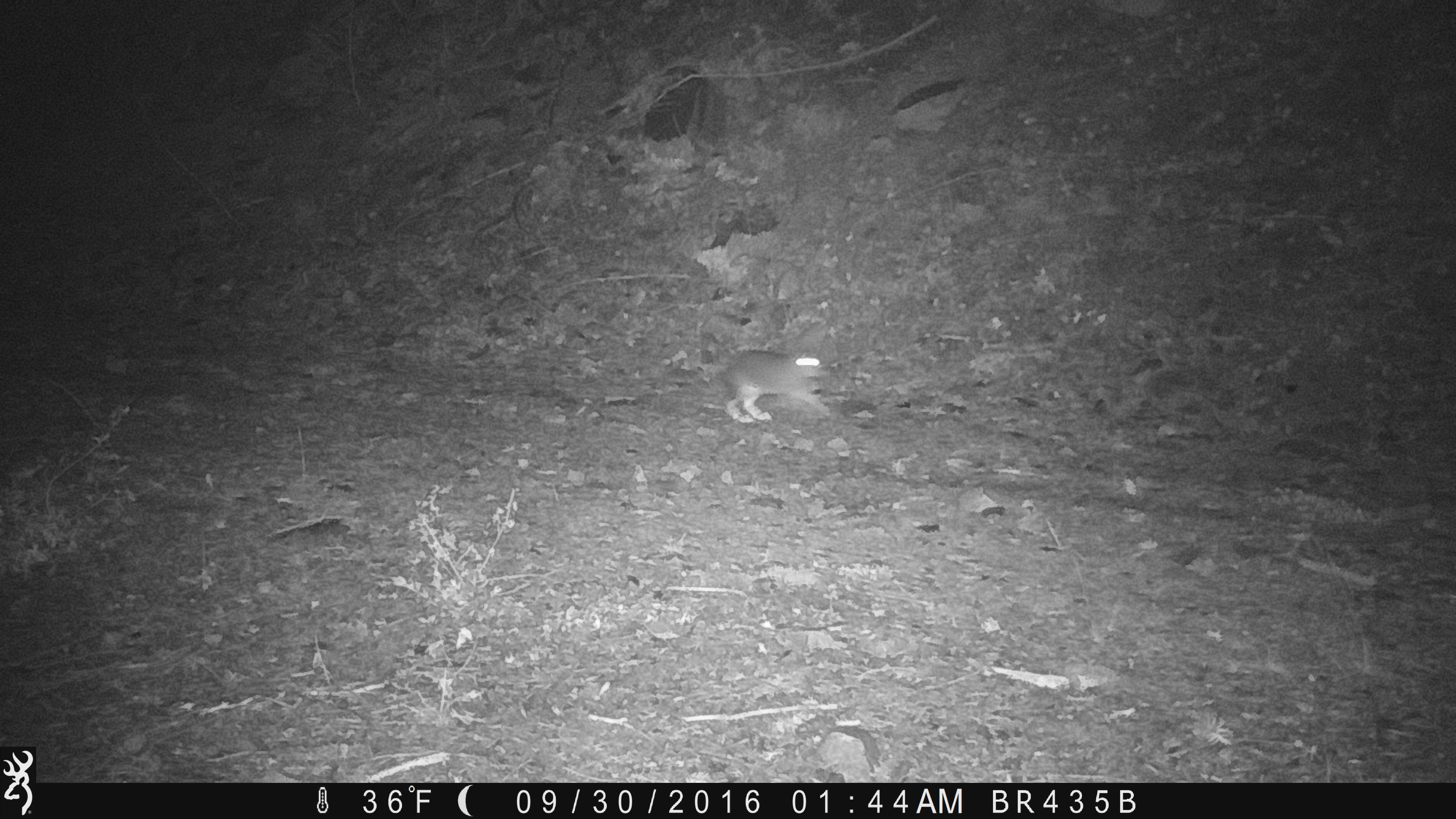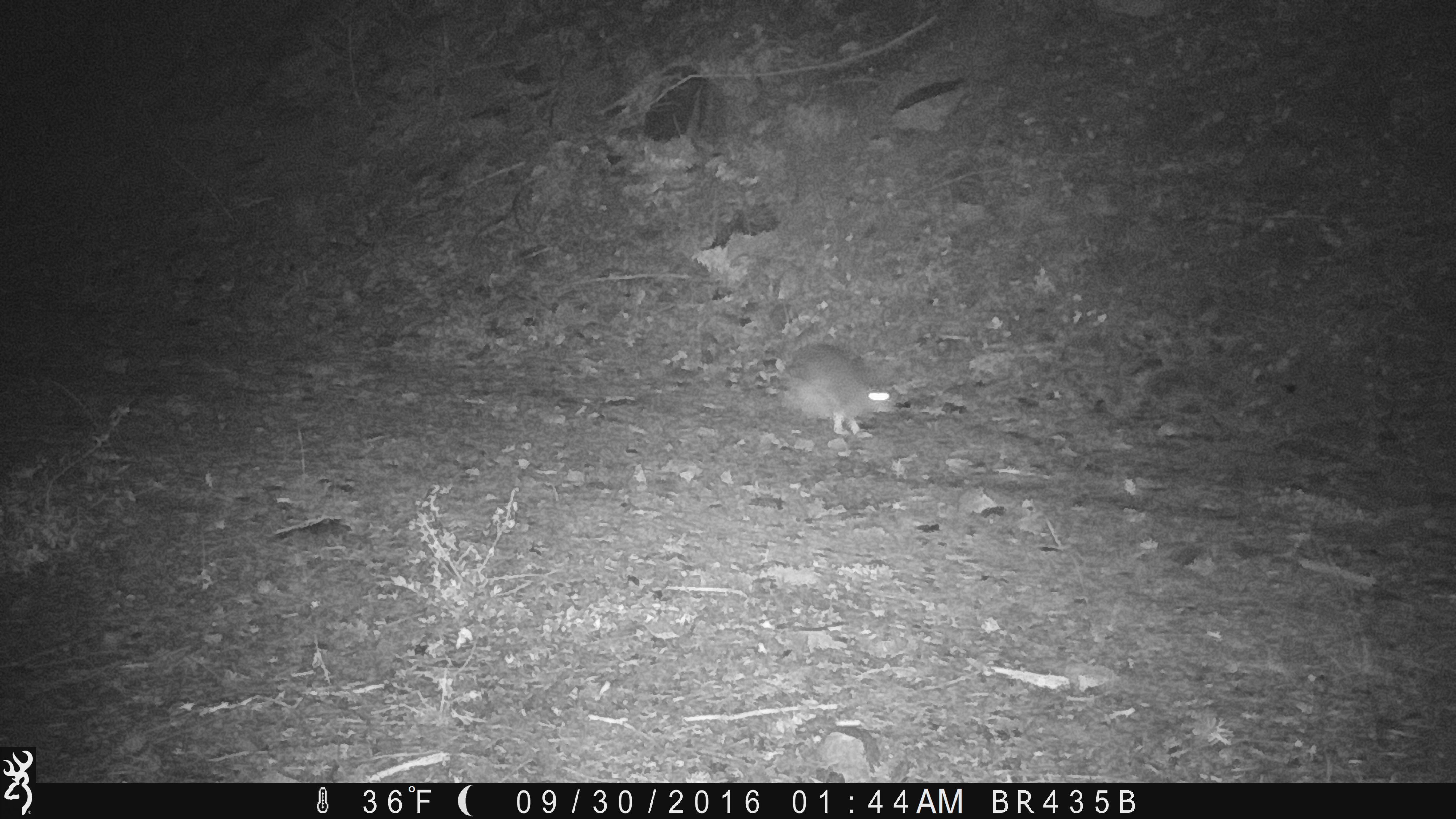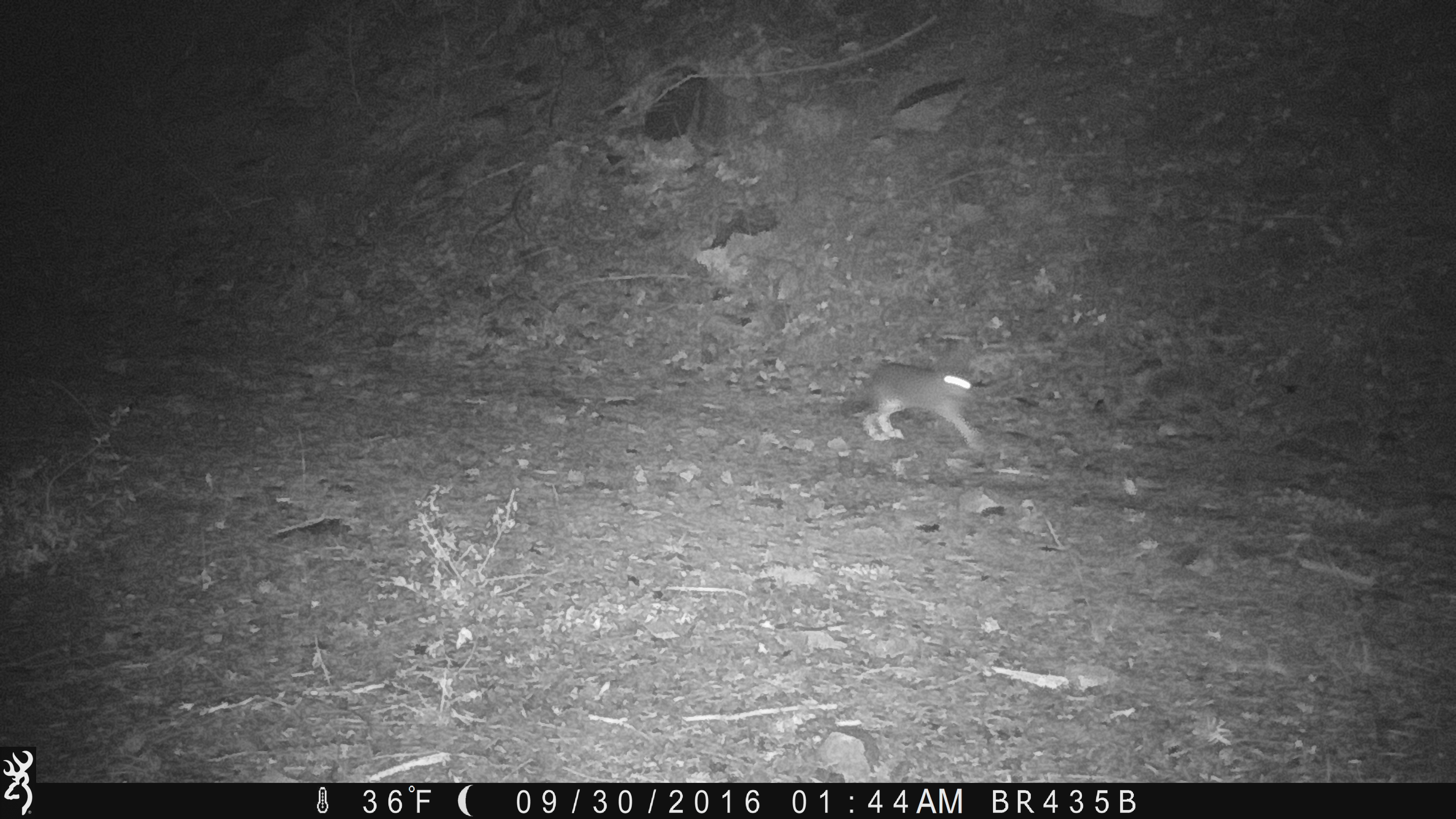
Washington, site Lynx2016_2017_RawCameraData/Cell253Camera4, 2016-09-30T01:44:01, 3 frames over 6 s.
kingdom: Animalia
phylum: Chordata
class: Mammalia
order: Lagomorpha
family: Leporidae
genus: Lepus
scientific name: Lepus americanus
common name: snowshoe hare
Lepus americanus (snowshoe hare). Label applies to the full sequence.